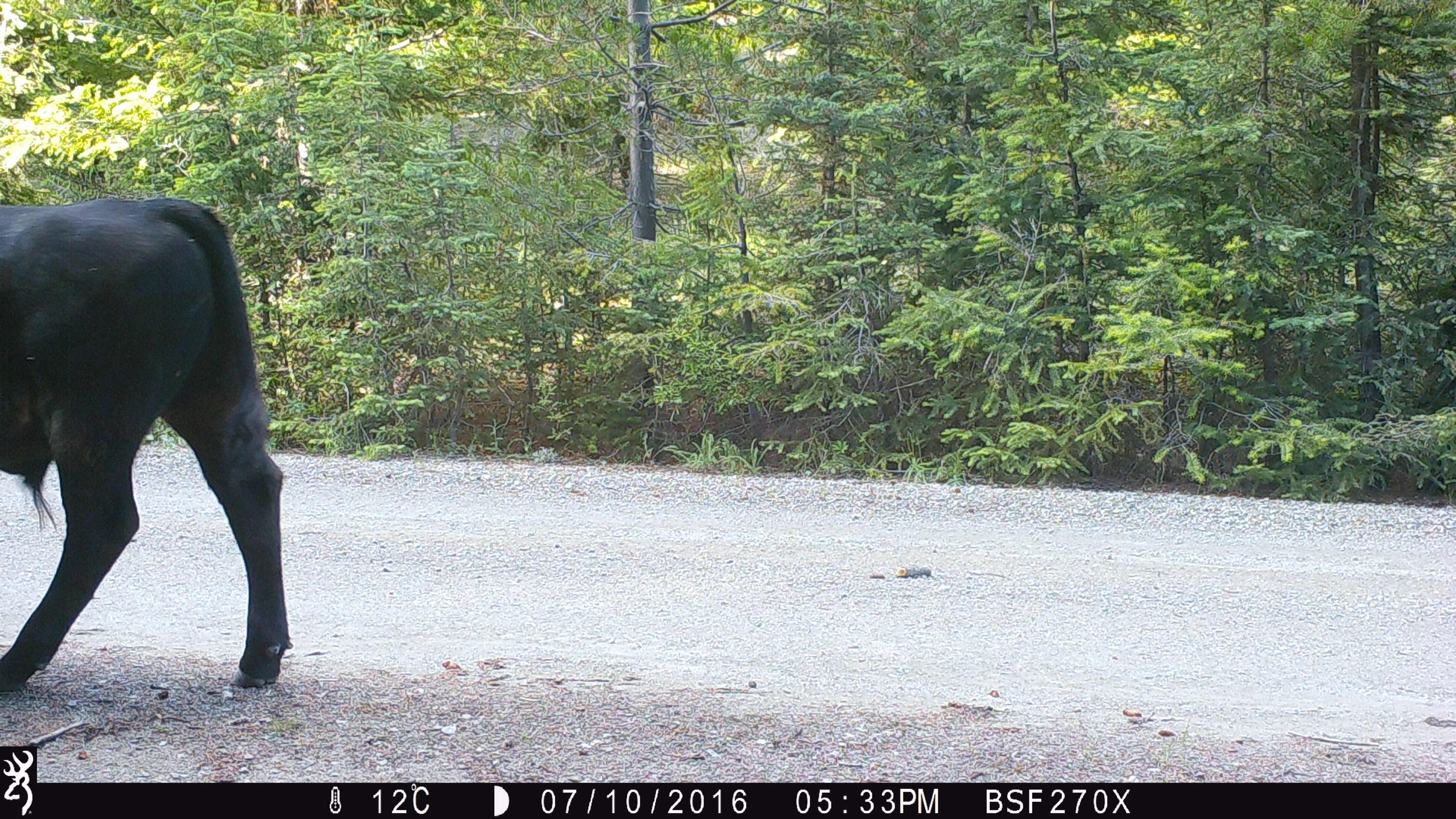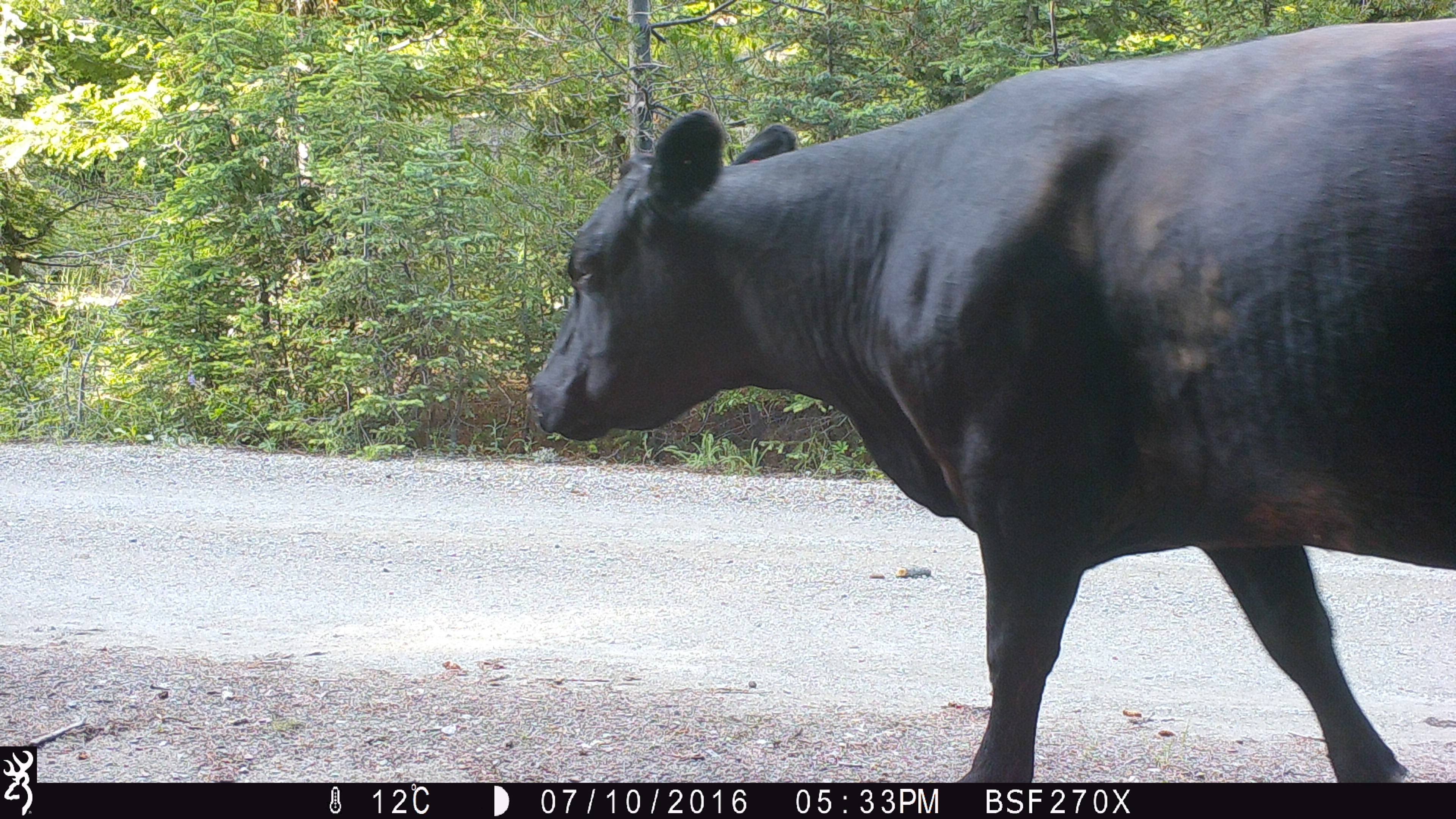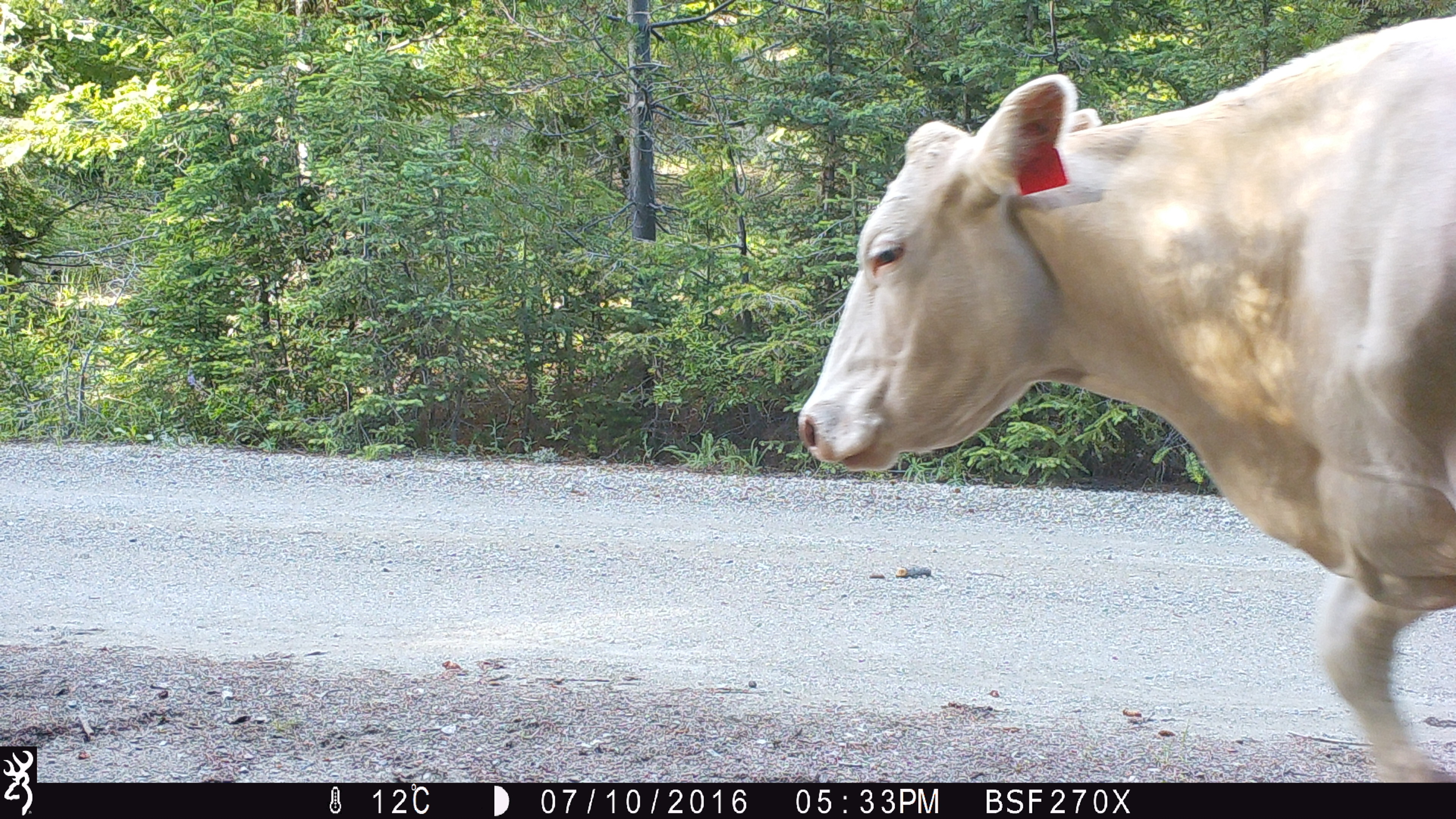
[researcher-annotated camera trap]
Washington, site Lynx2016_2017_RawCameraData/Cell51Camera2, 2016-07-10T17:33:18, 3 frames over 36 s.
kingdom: Animalia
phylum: Chordata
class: Mammalia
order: Artiodactyla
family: Bovidae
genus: Bos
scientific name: Bos taurus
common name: domestic cattle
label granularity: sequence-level